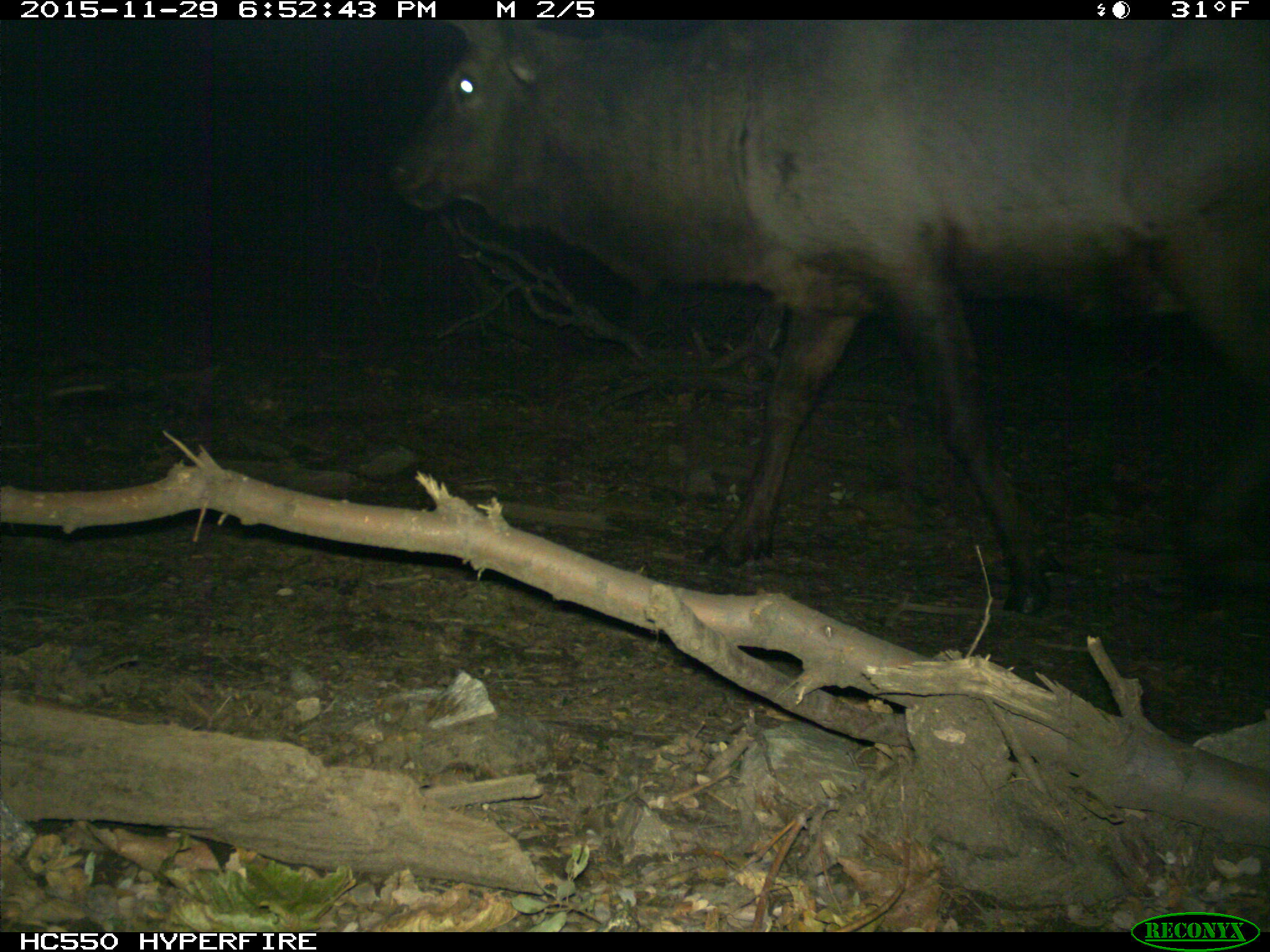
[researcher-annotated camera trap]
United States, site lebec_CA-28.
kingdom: Animalia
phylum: Chordata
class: Mammalia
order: Artiodactyla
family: Cervidae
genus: Cervus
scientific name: Cervus canadensis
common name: elk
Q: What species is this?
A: Cervus canadensis (elk).